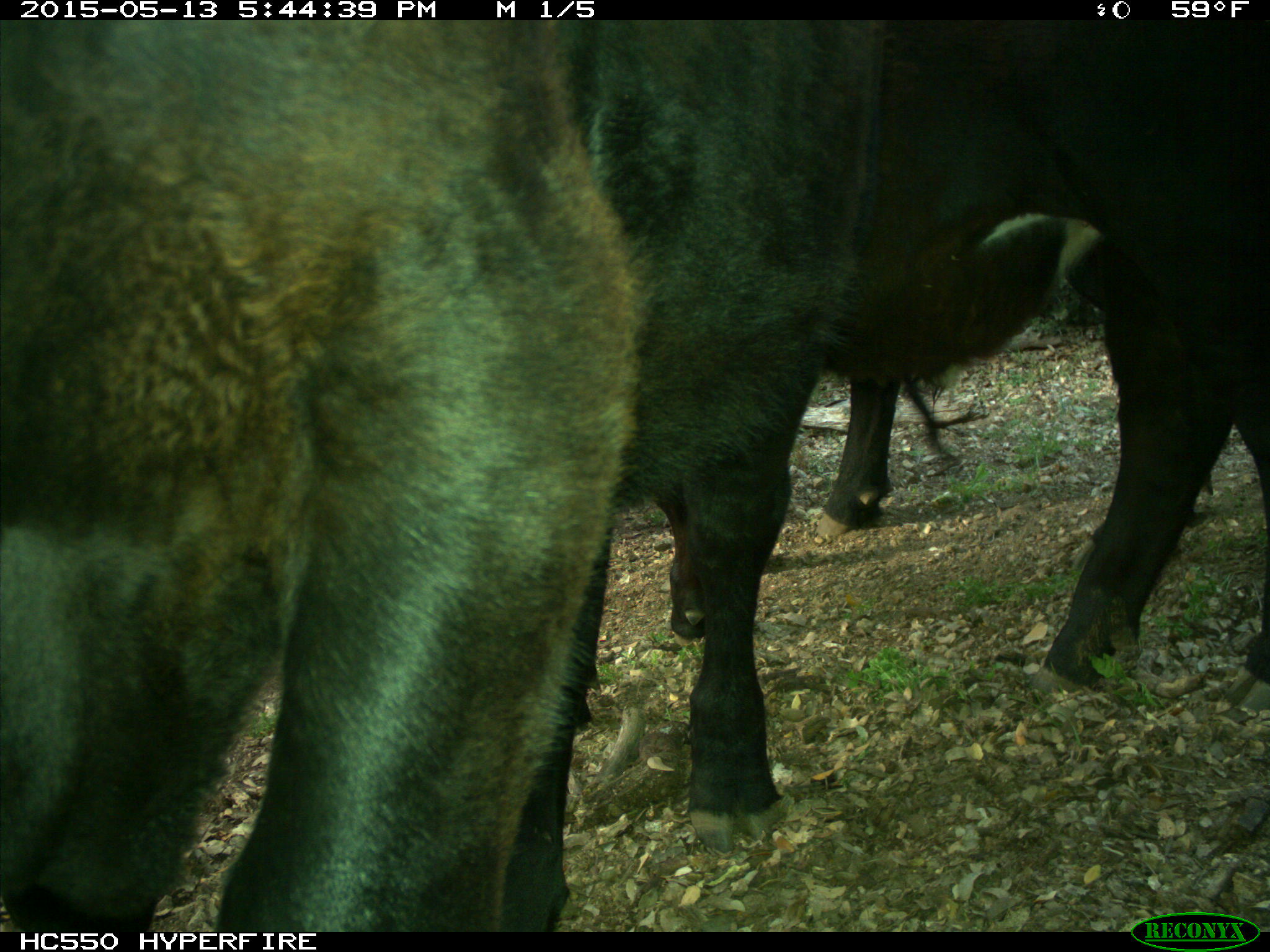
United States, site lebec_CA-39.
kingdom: Animalia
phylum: Chordata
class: Mammalia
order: Artiodactyla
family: Bovidae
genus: Bos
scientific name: Bos taurus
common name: domestic cow